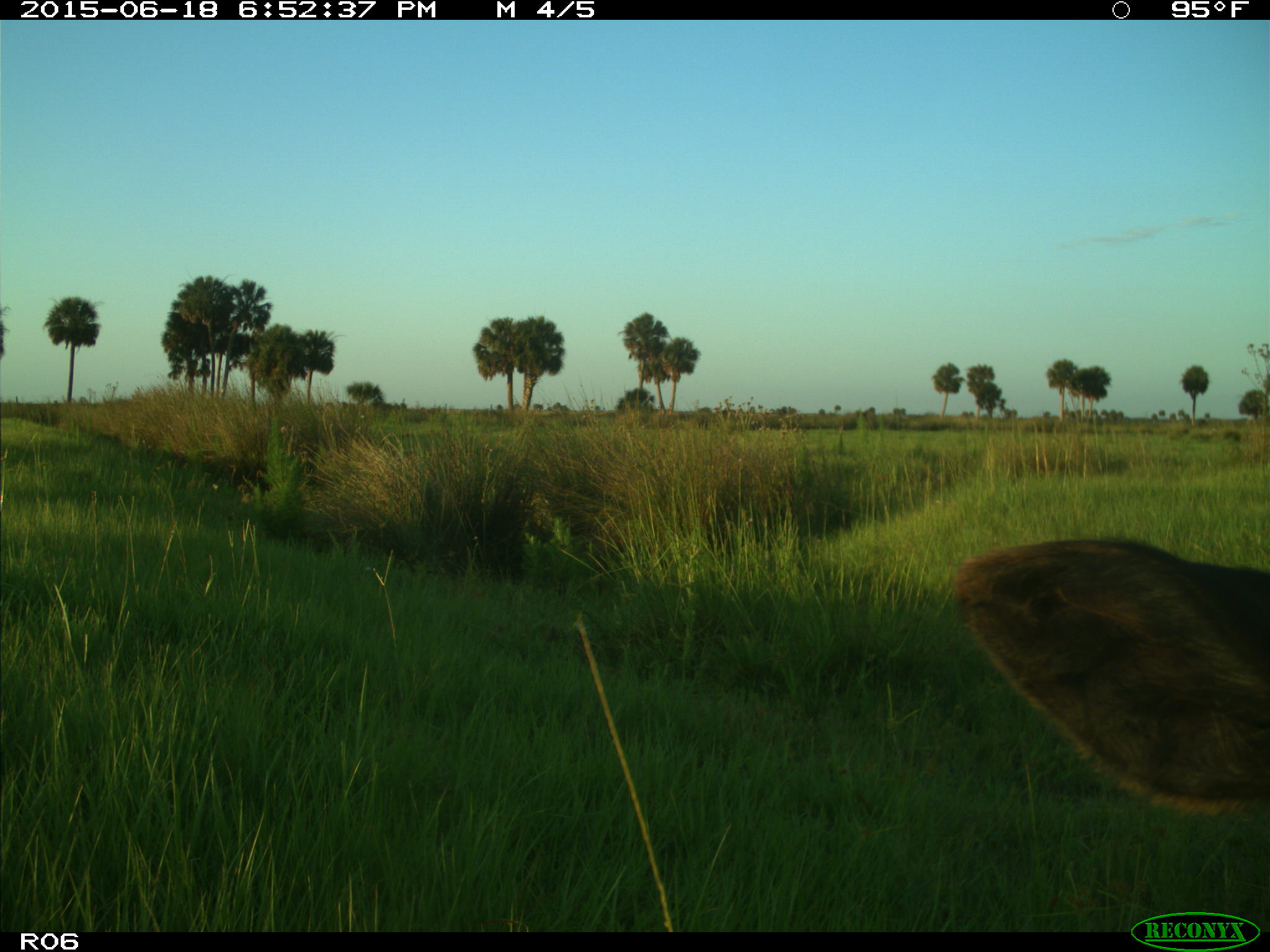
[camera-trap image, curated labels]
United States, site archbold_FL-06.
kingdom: Animalia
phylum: Chordata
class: Mammalia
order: Artiodactyla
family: Bovidae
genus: Bos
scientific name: Bos taurus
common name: domestic cow